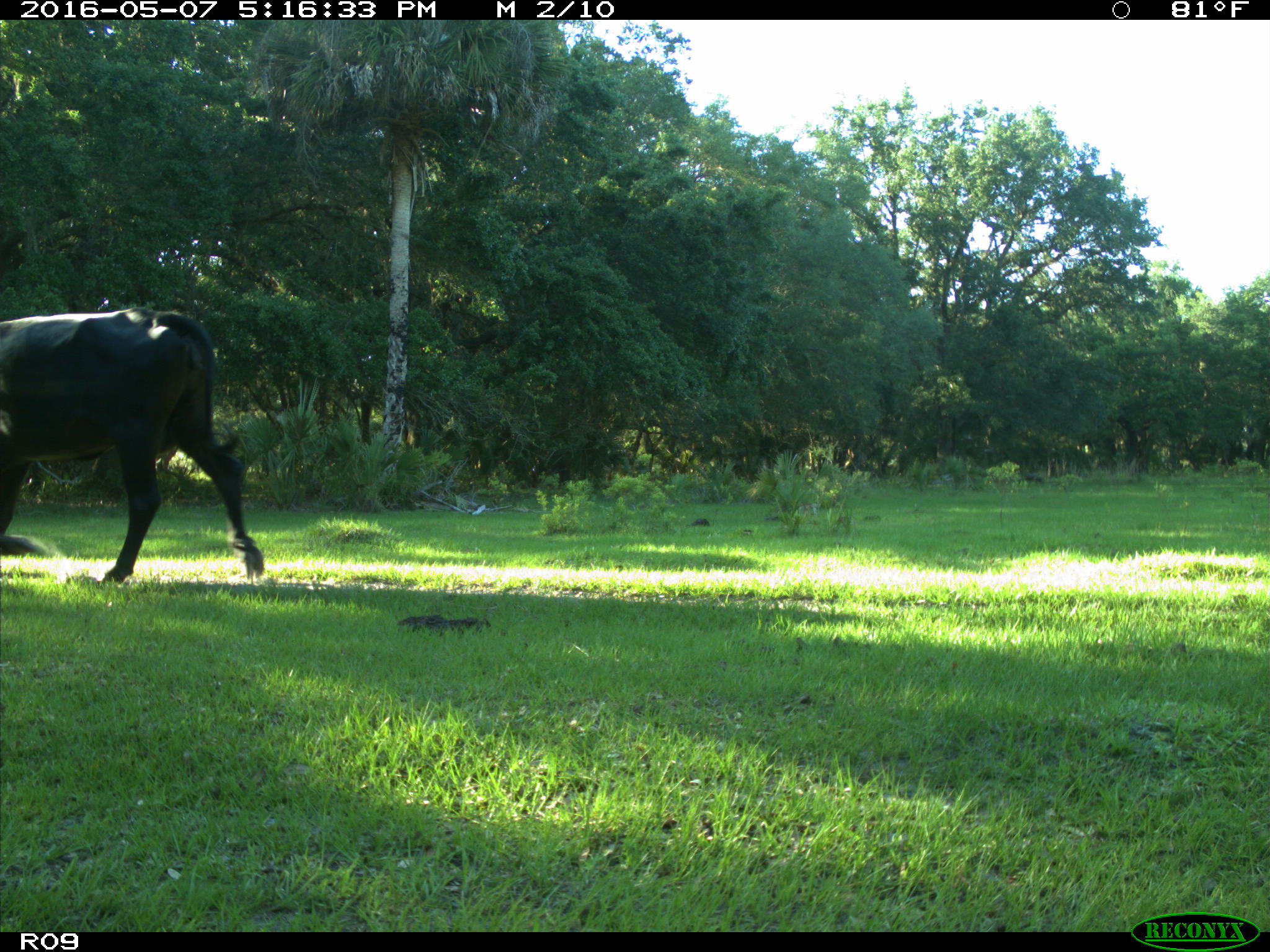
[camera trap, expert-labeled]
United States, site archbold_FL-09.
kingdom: Animalia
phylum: Chordata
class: Mammalia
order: Artiodactyla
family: Bovidae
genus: Bos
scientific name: Bos taurus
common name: domestic cow